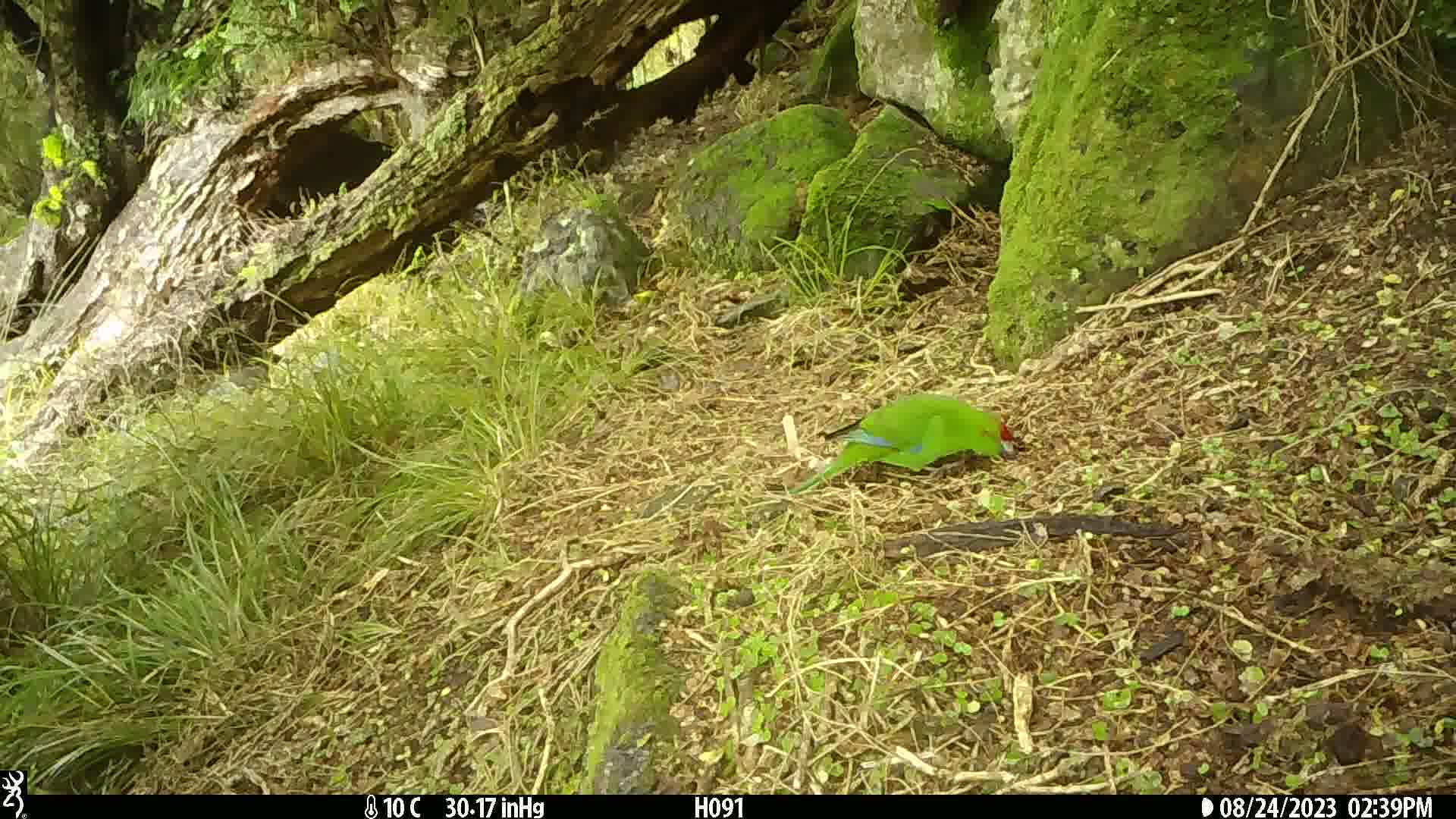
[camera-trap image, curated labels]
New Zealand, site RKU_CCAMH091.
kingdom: Animalia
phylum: Chordata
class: Aves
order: Psittaciformes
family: Psittaculidae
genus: Cyanoramphus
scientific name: Cyanoramphus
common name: parakeet